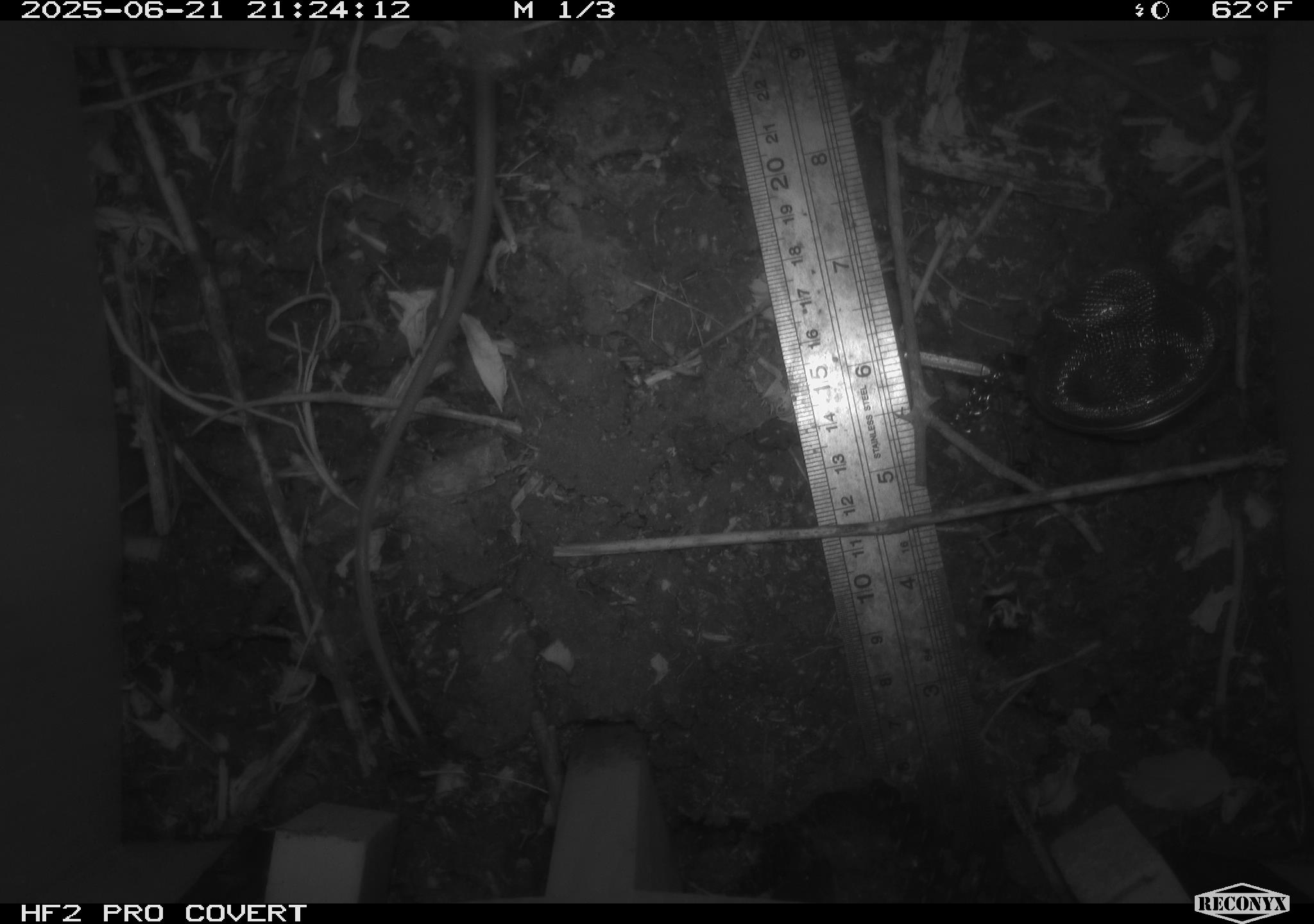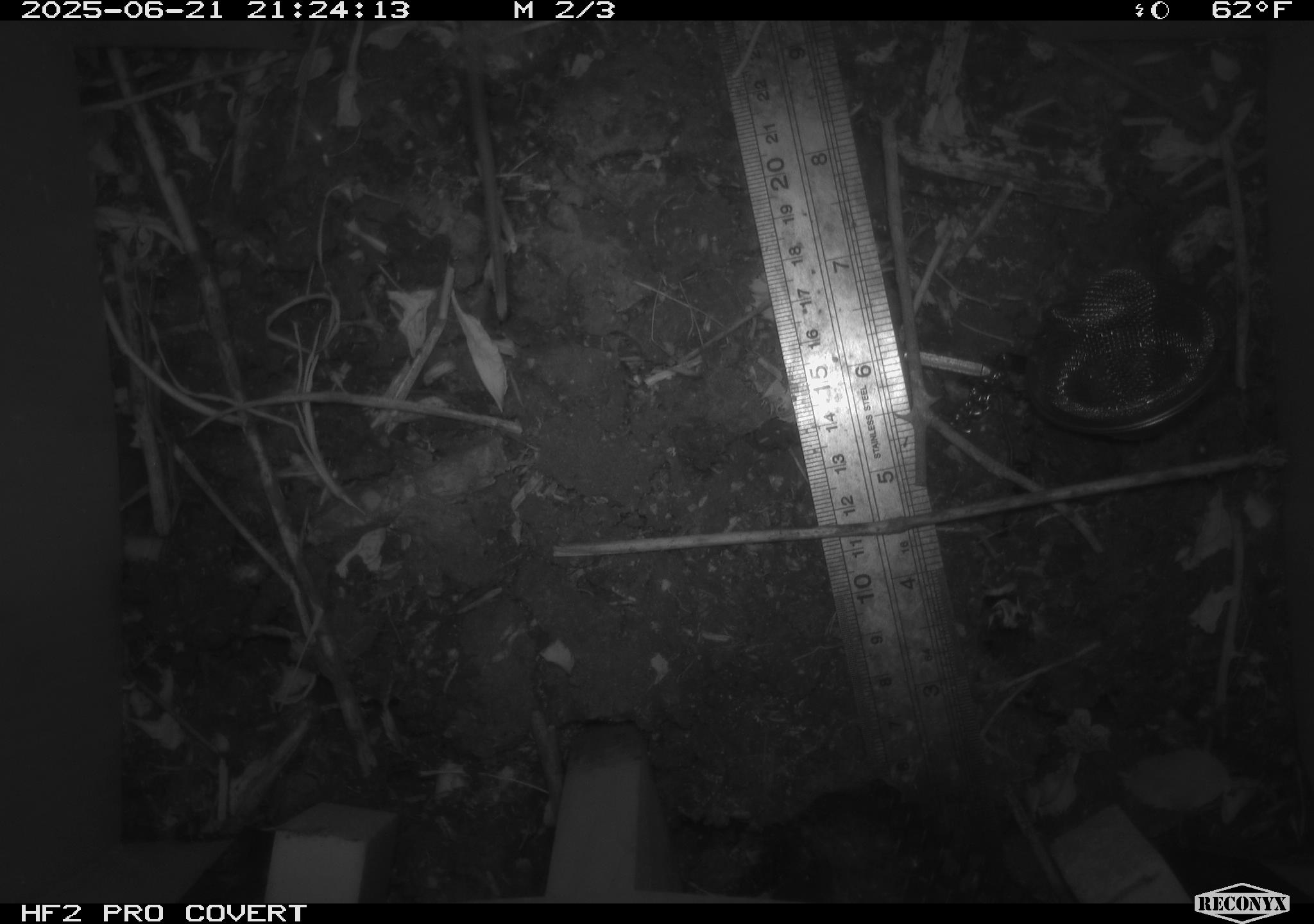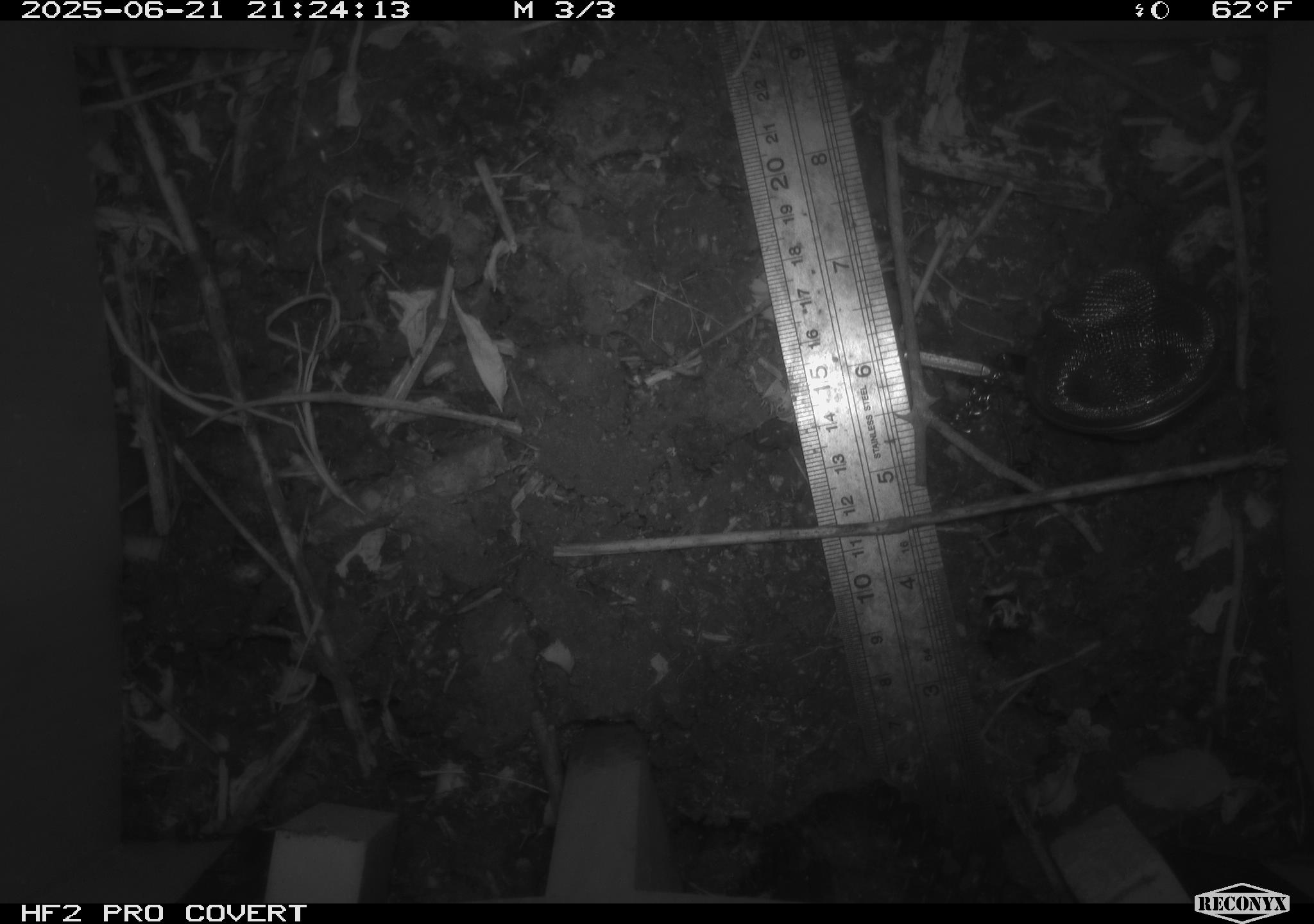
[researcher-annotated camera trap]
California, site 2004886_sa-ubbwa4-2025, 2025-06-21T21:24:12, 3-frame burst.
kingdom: Animalia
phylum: Chordata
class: Mammalia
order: Rodentia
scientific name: Rodentia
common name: rodent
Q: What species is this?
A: Rodent (Rodentia).